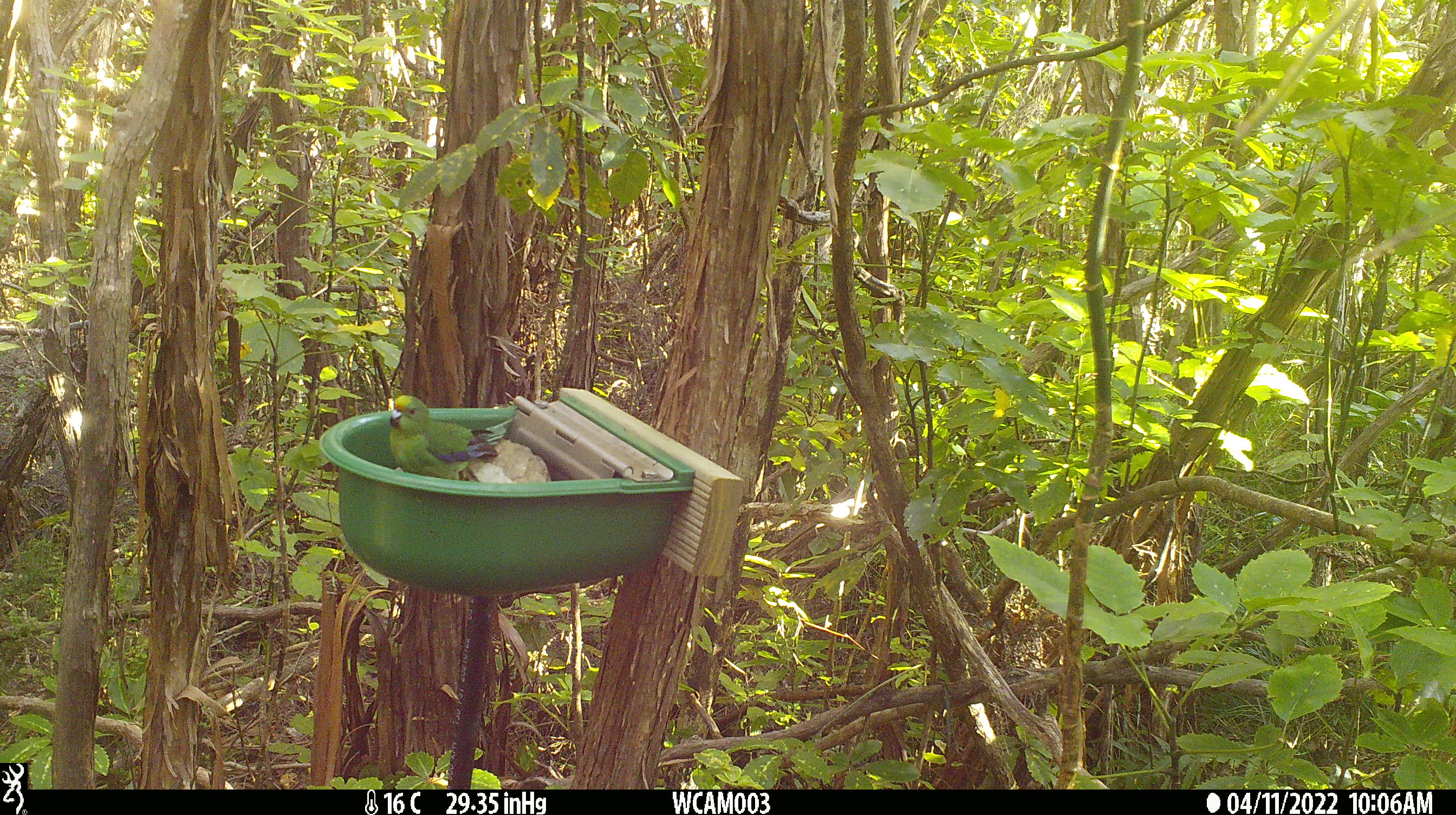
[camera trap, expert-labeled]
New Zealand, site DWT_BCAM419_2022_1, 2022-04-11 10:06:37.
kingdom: Animalia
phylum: Chordata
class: Aves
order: Psittaciformes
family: Psittaculidae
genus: Cyanoramphus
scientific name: Cyanoramphus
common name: parakeet